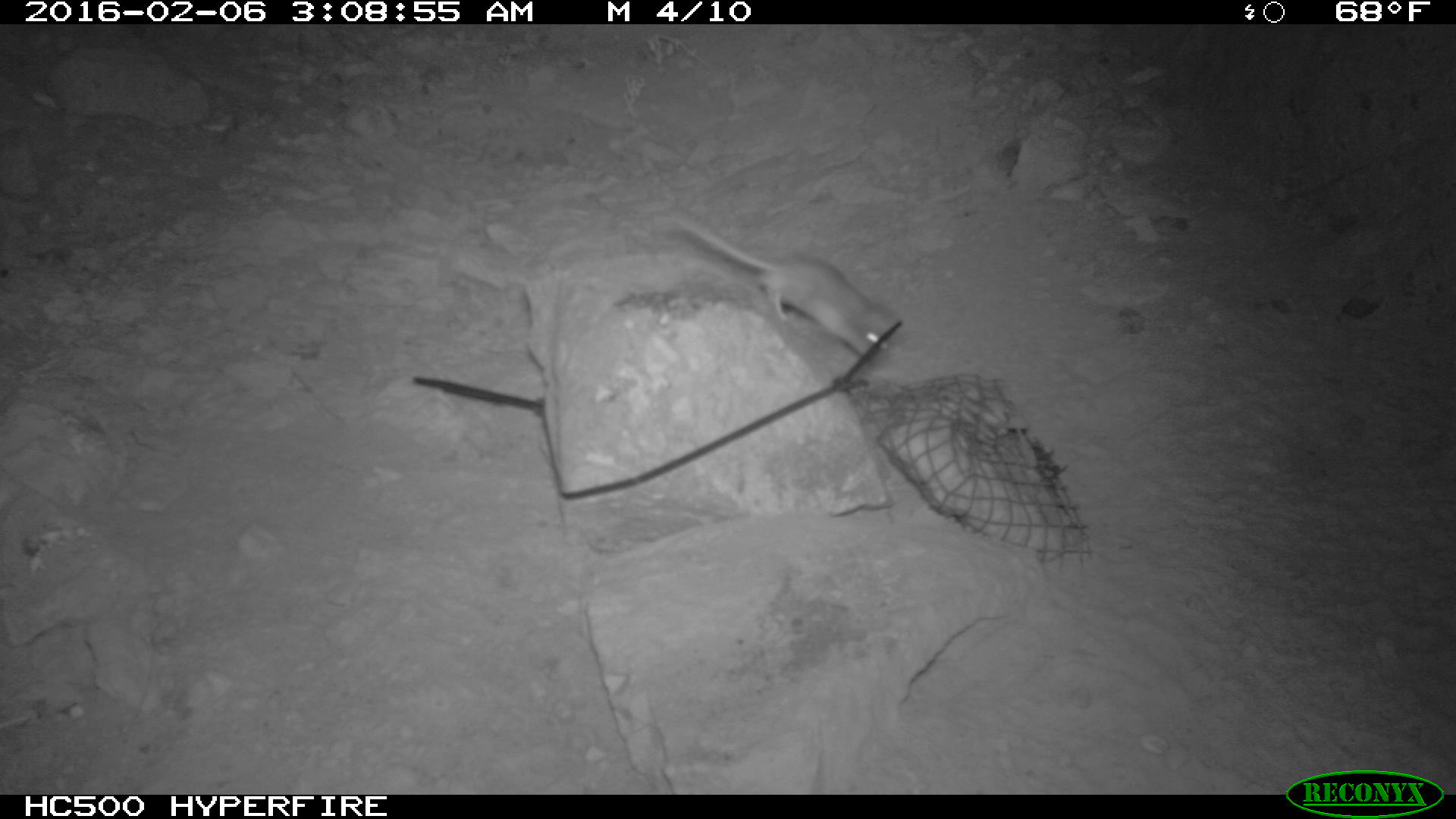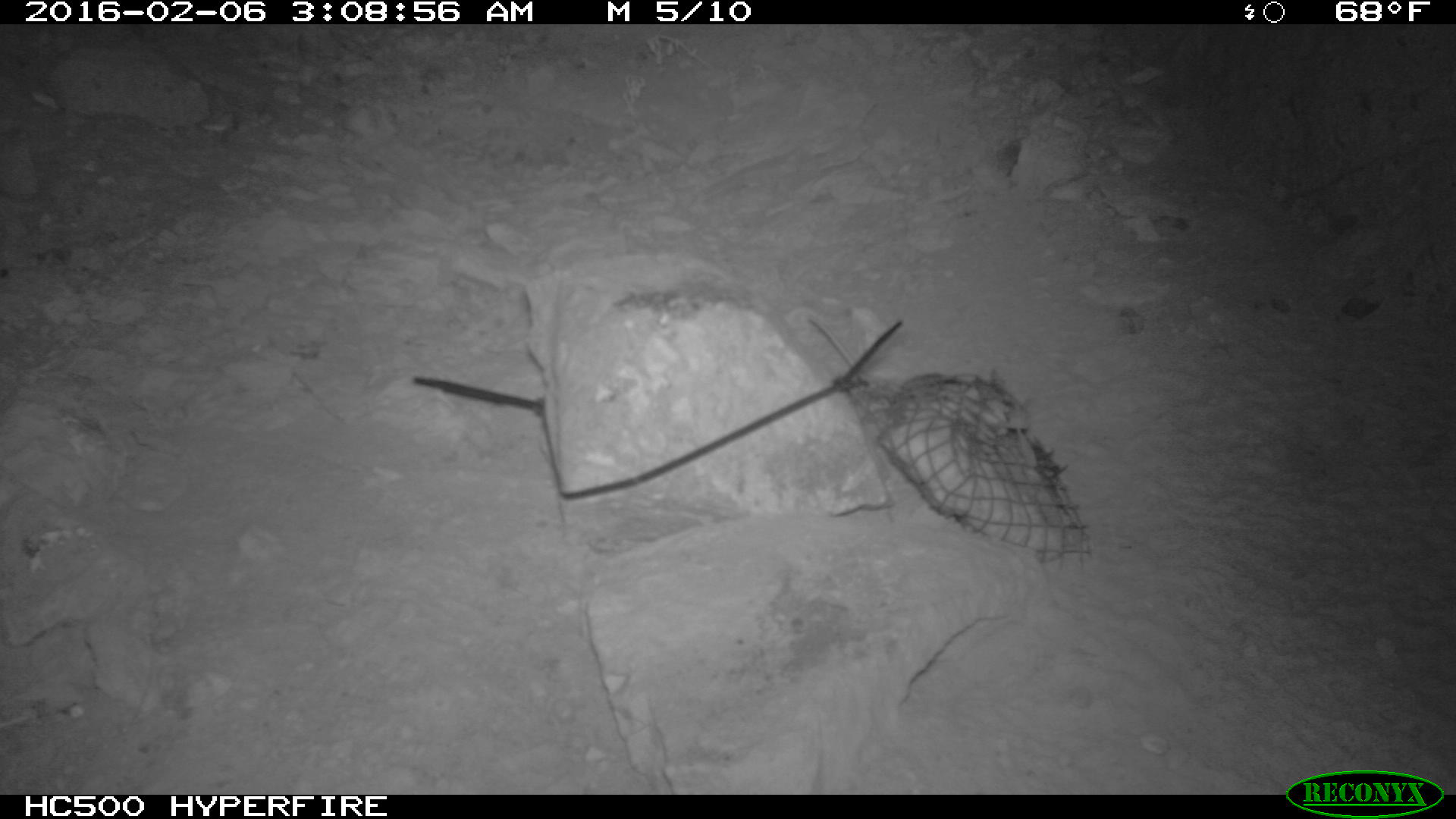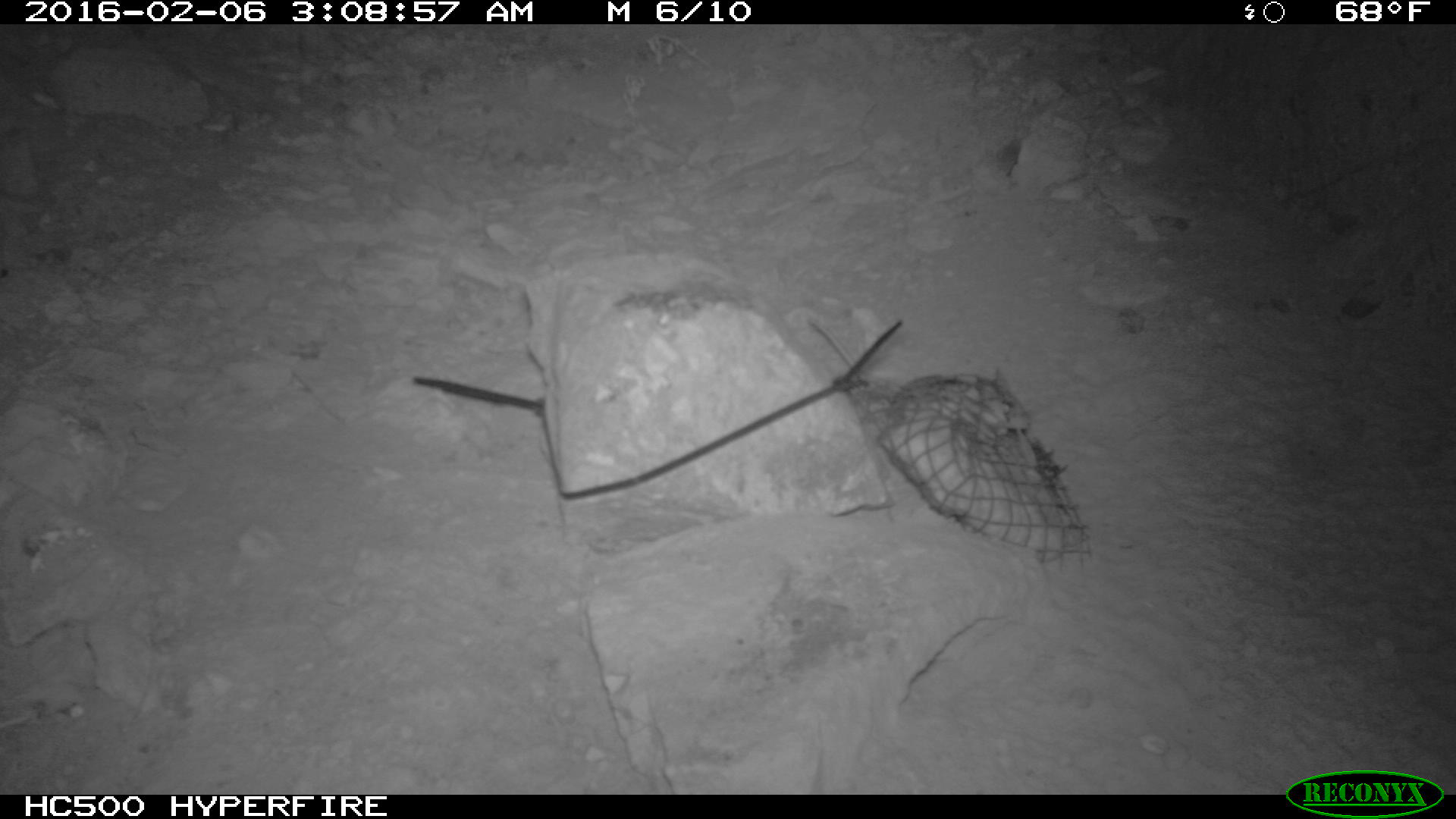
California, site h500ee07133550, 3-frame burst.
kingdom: Animalia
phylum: Chordata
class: Mammalia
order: Rodentia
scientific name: Rodentia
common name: rodent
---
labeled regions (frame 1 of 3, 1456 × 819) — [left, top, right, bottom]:
rodent: [671, 215, 896, 366]